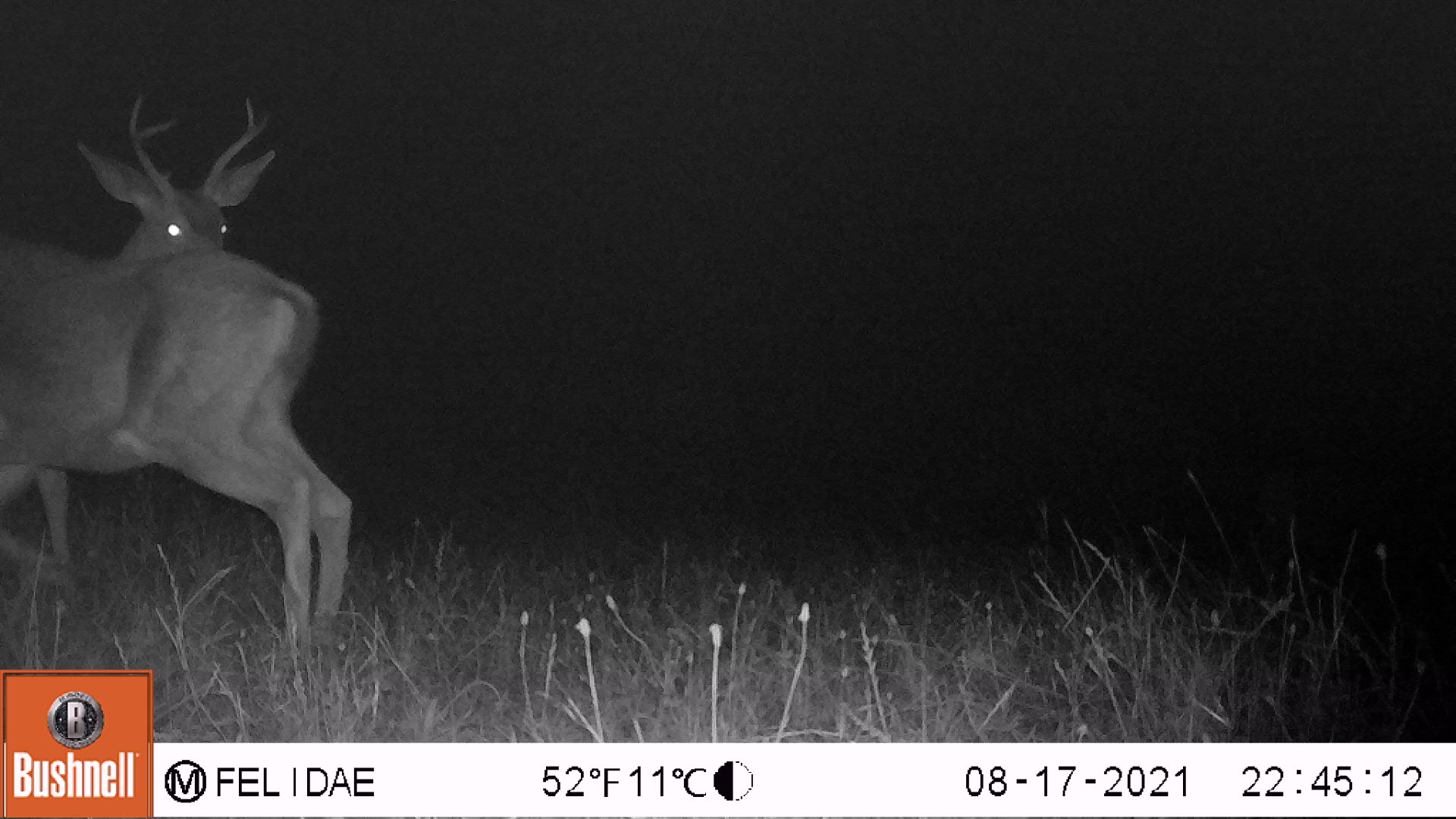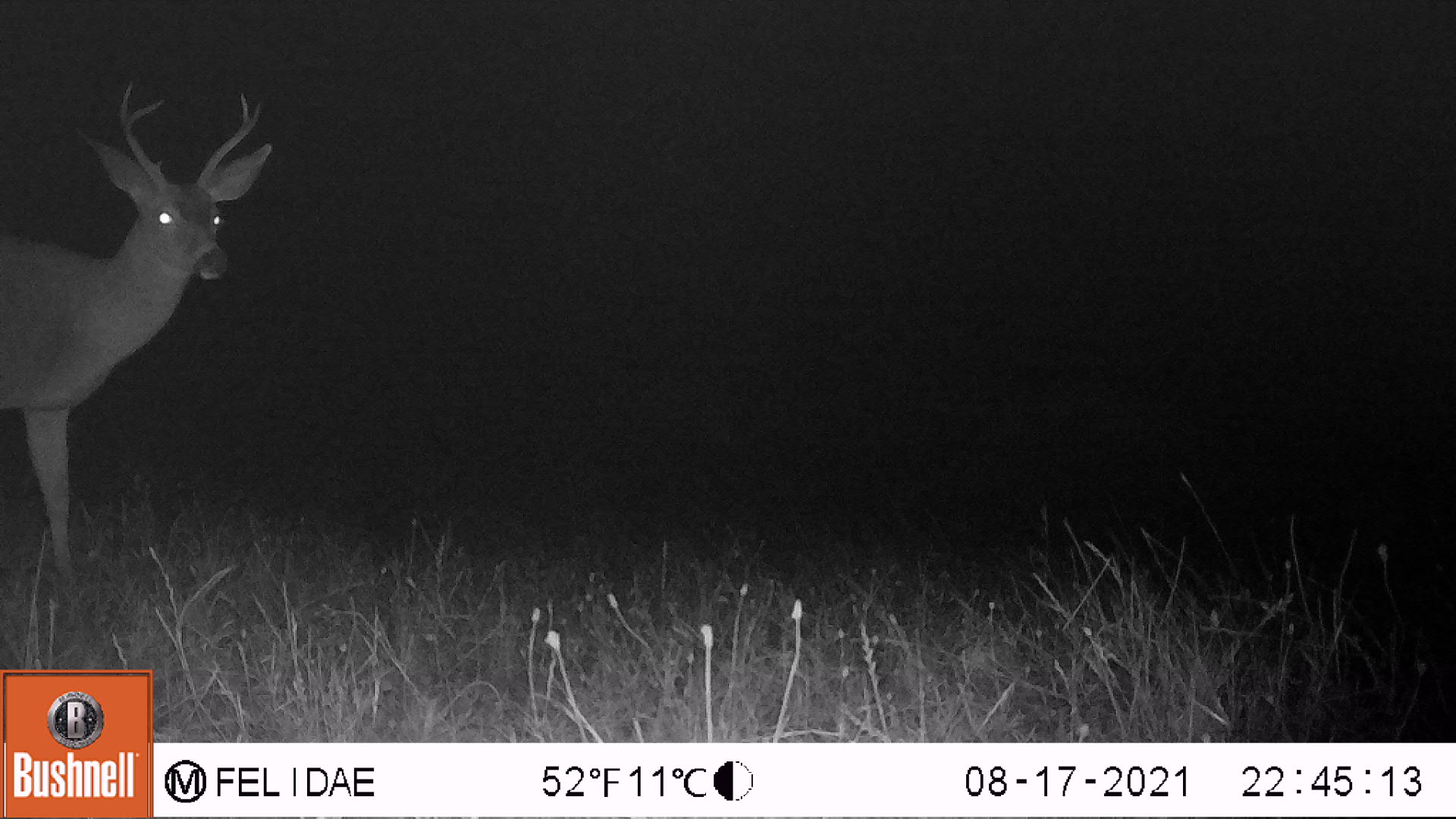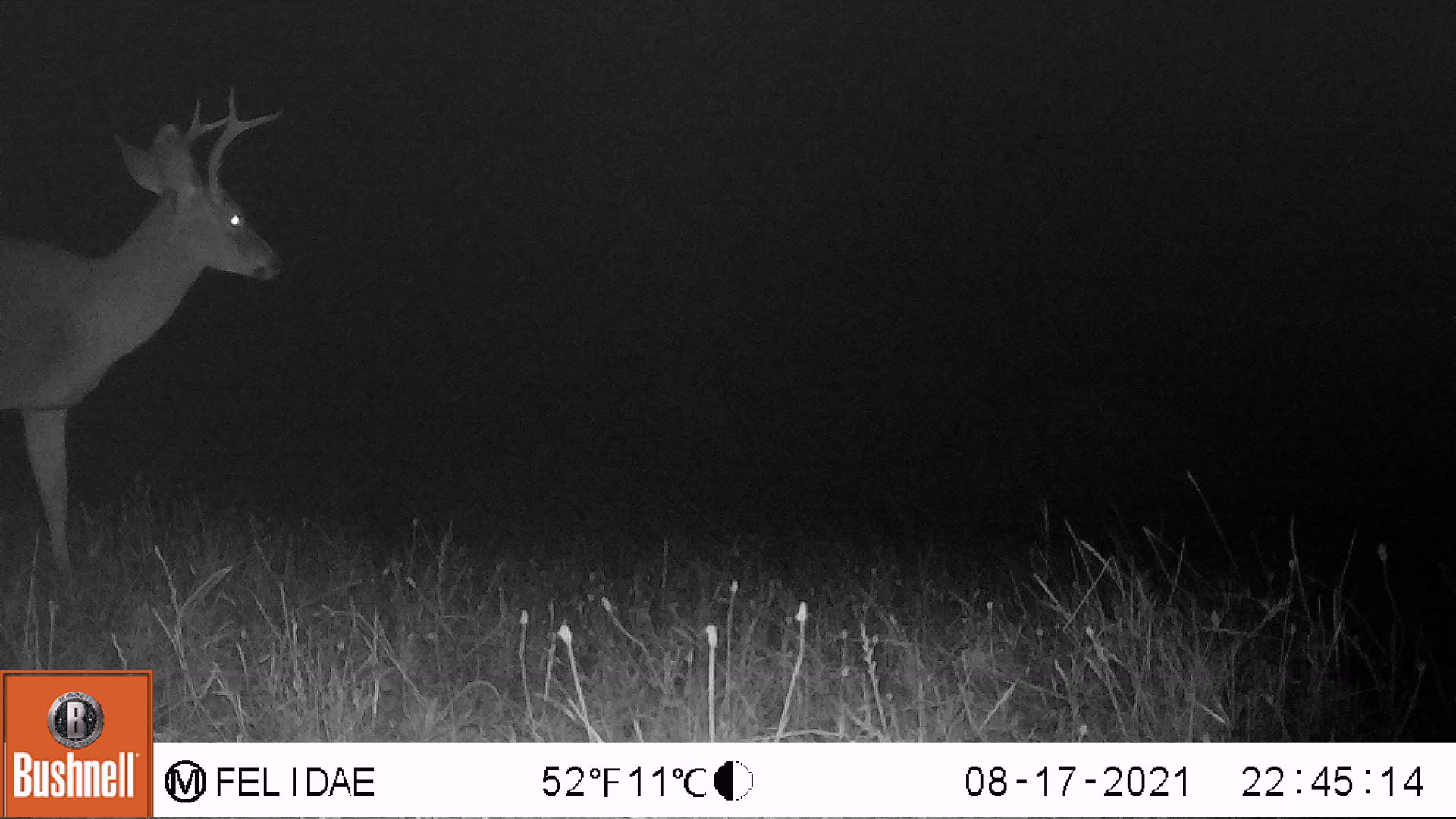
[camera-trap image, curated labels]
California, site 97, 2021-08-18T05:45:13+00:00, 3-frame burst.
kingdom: Animalia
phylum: Chordata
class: Mammalia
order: Artiodactyla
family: Cervidae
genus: Odocoileus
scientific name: Odocoileus hemionus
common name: mule deer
Mule deer (Odocoileus hemionus).